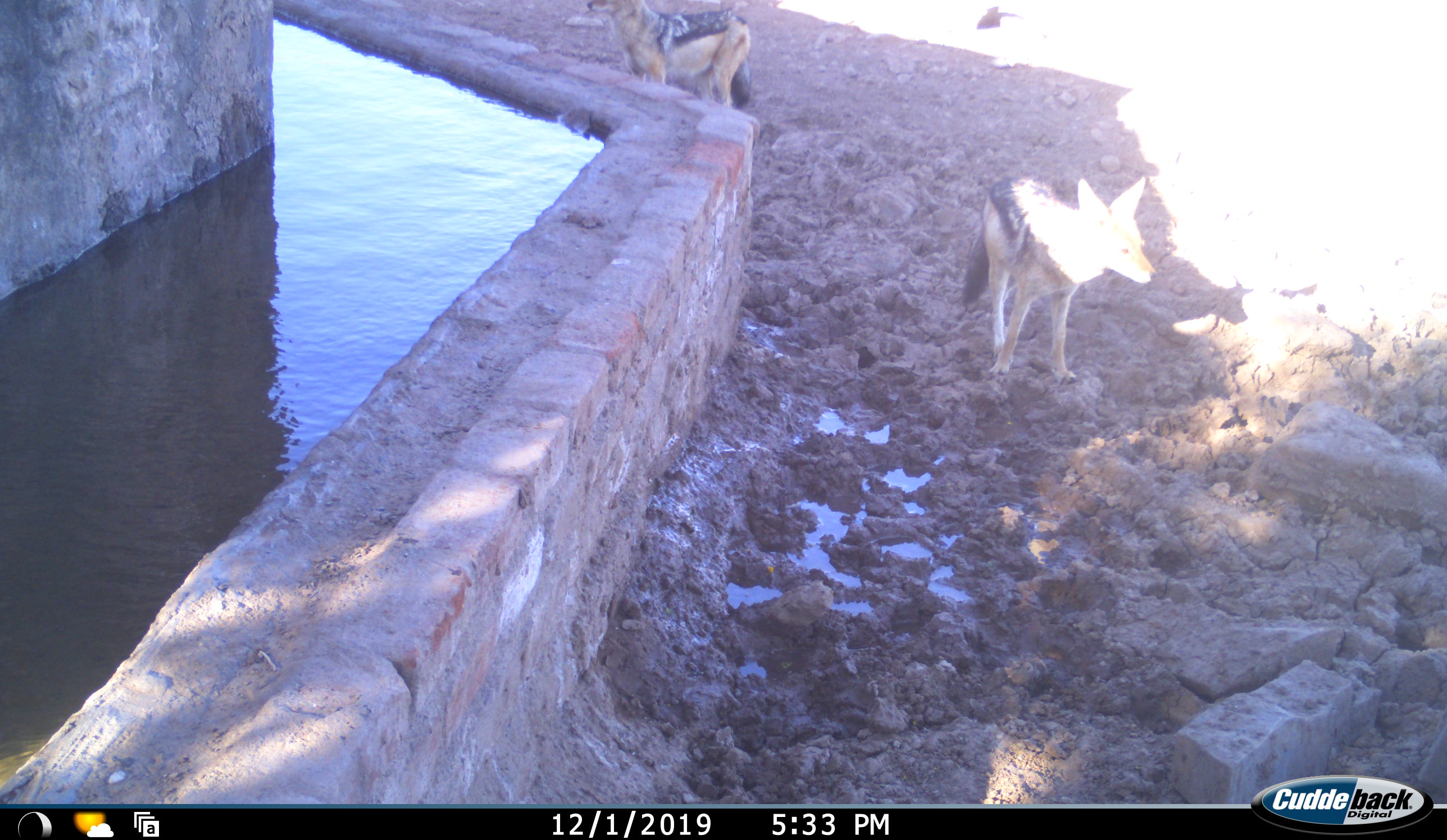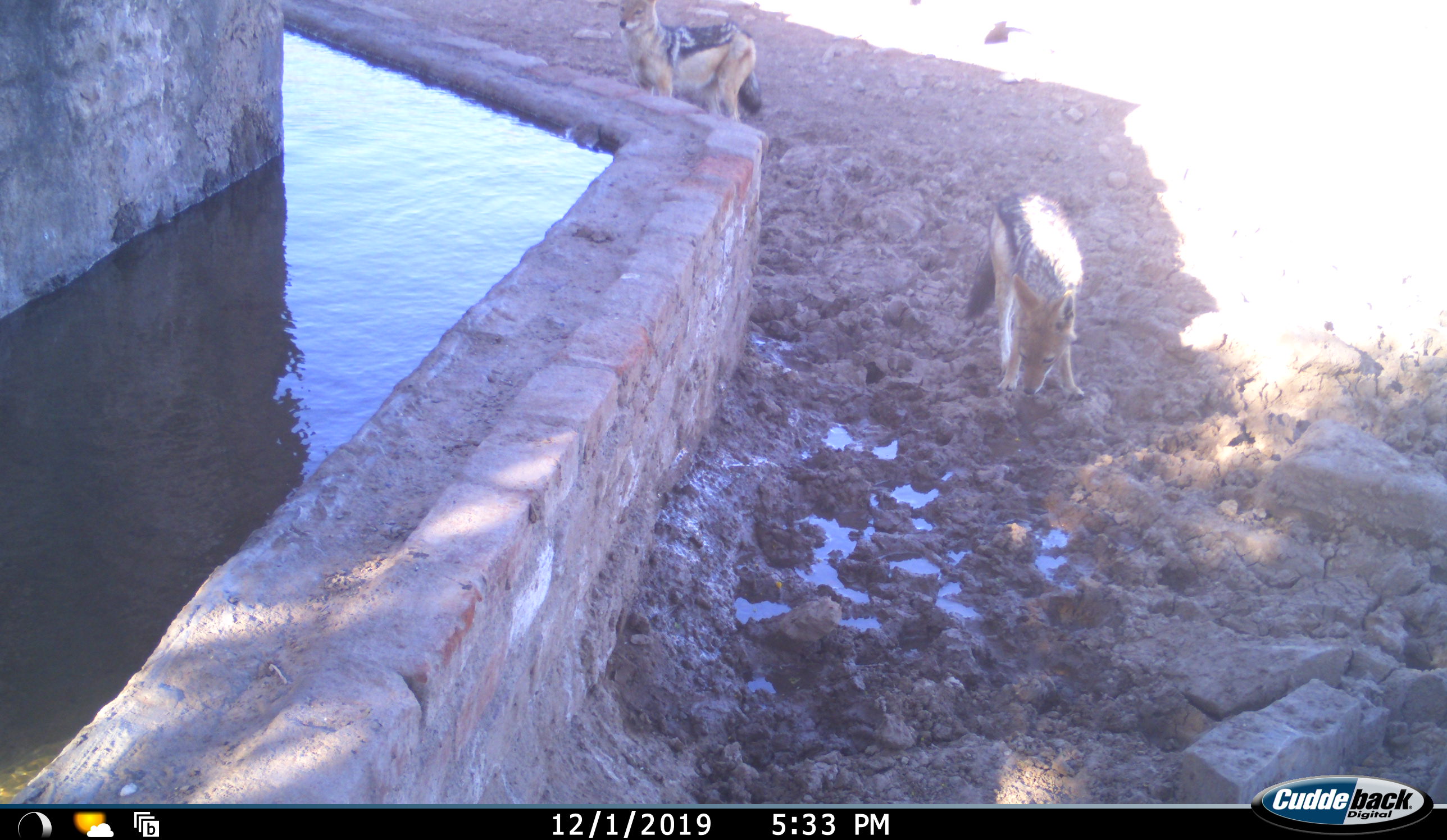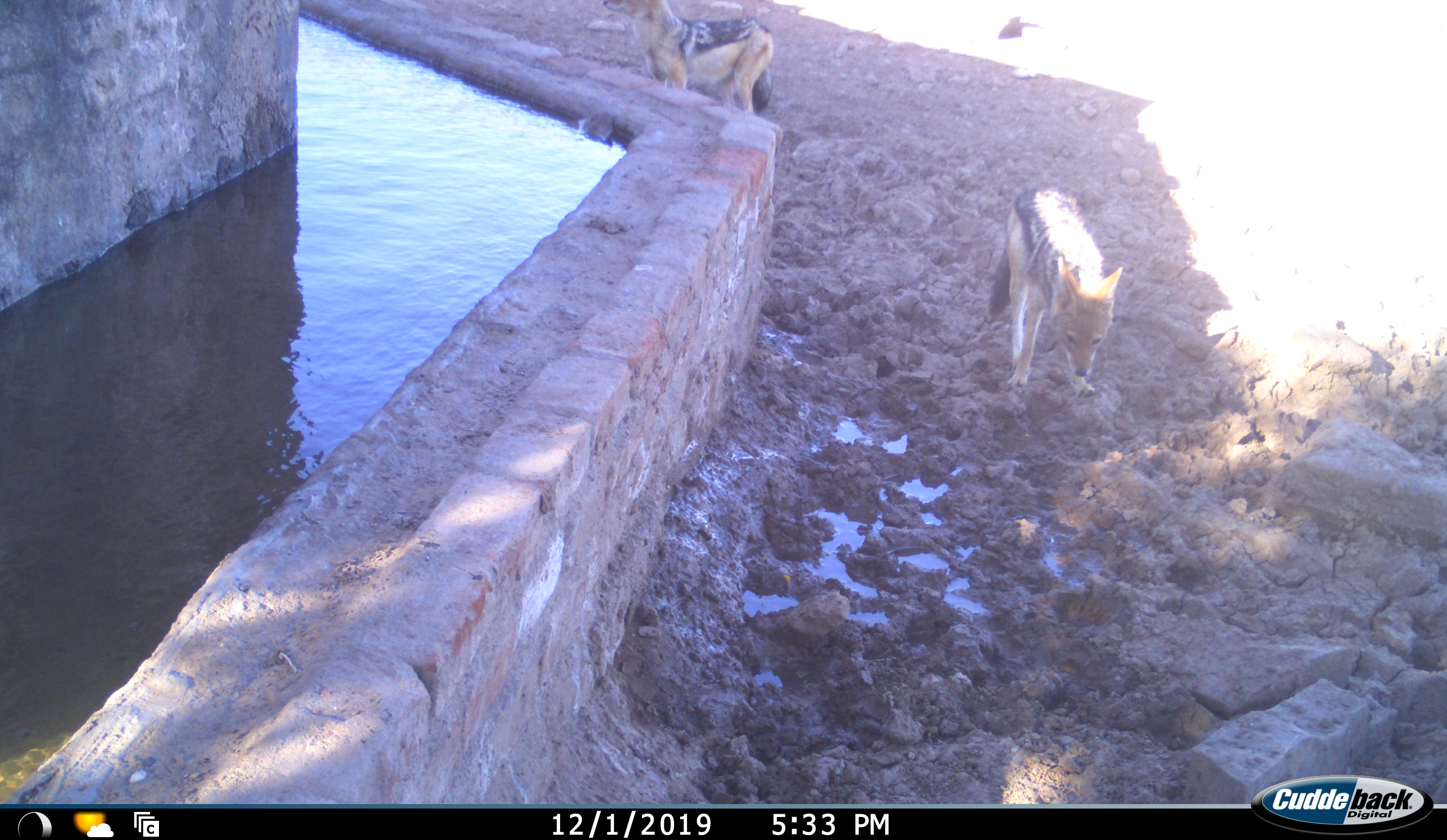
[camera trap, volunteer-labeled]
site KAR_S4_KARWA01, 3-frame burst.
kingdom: Animalia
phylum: Chordata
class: Mammalia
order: Carnivora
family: Canidae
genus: Lupulella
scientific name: Lupulella mesomelas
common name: black-backed jackal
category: jackalblackbacked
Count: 2.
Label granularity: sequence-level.